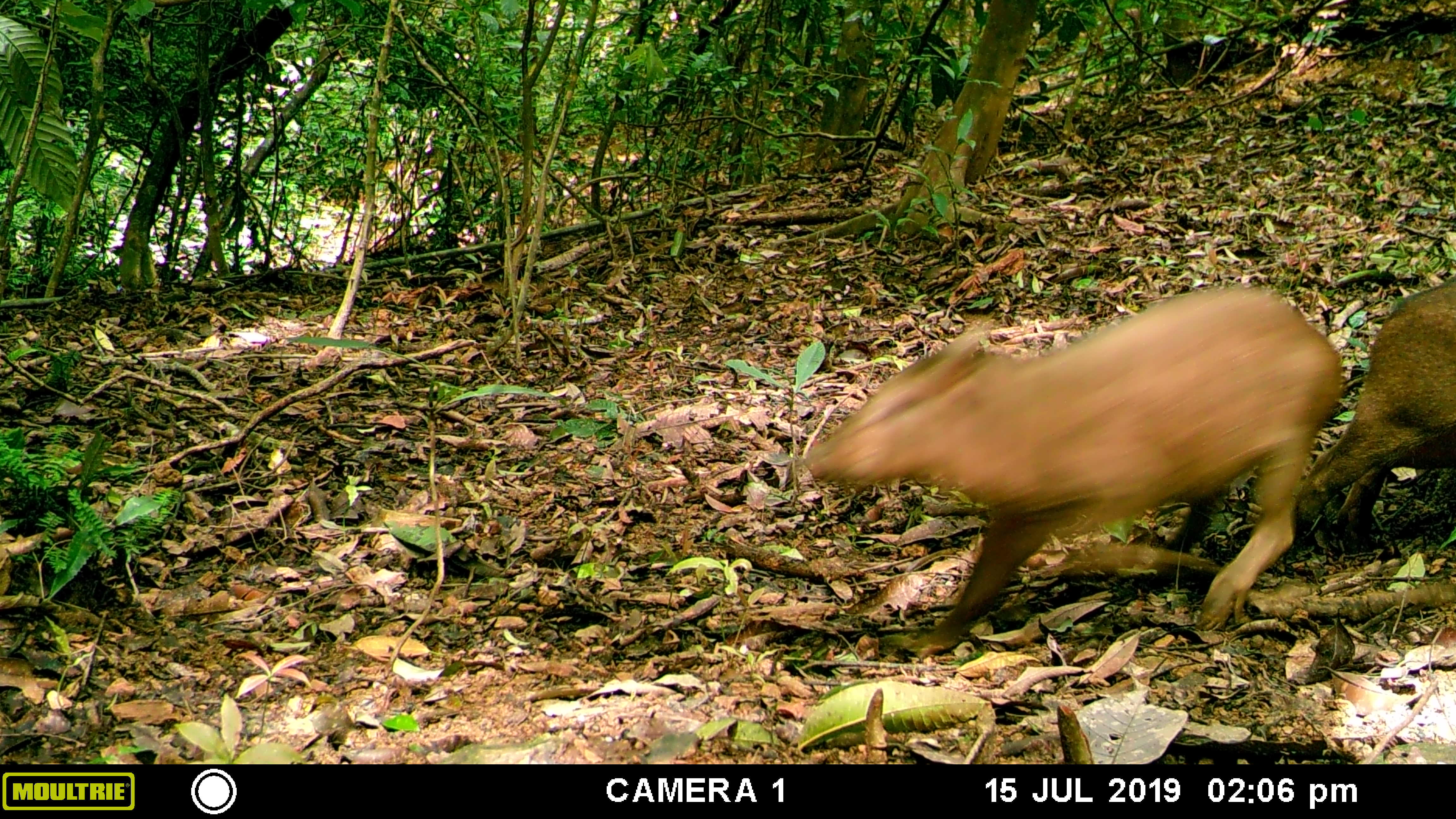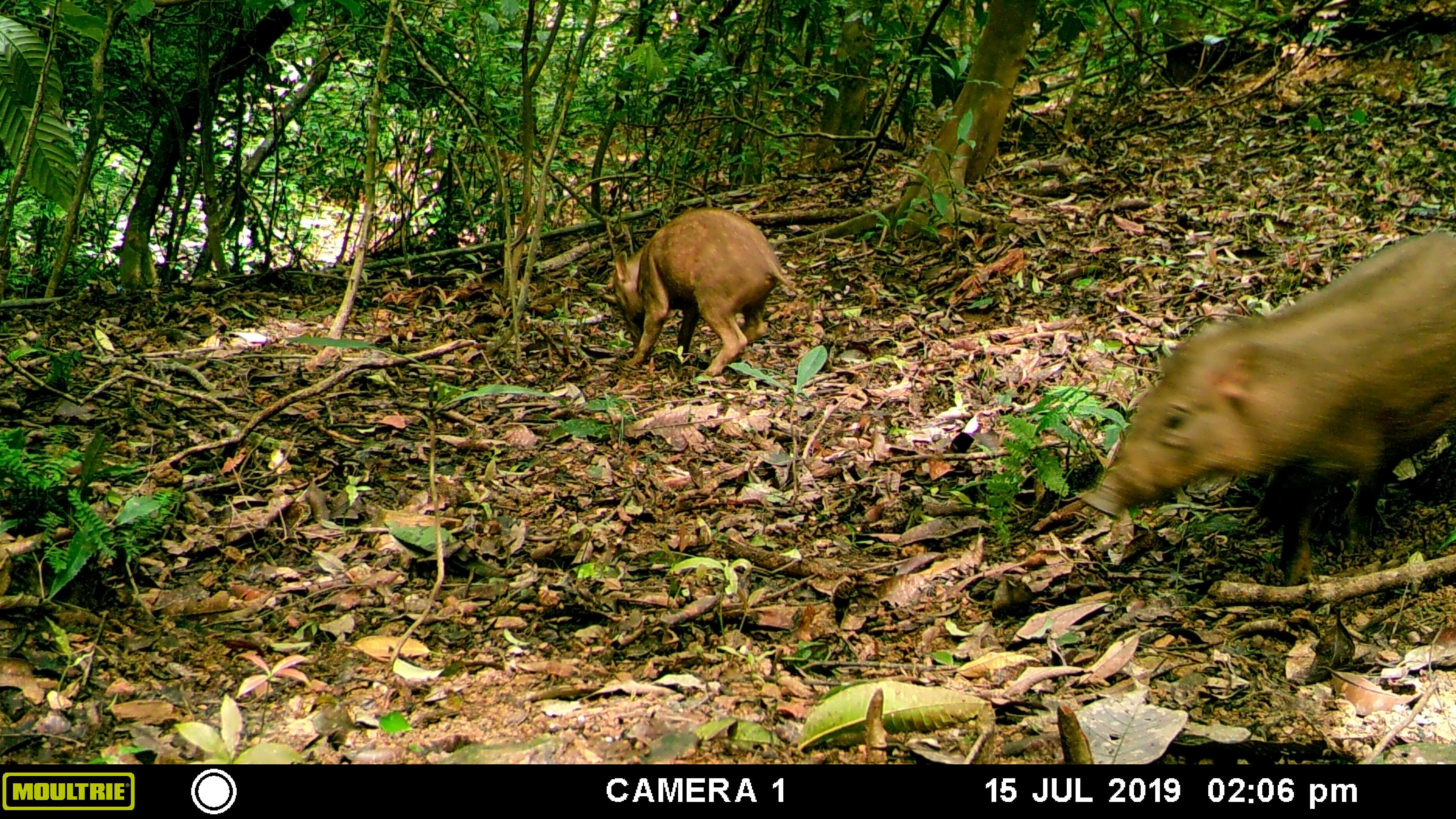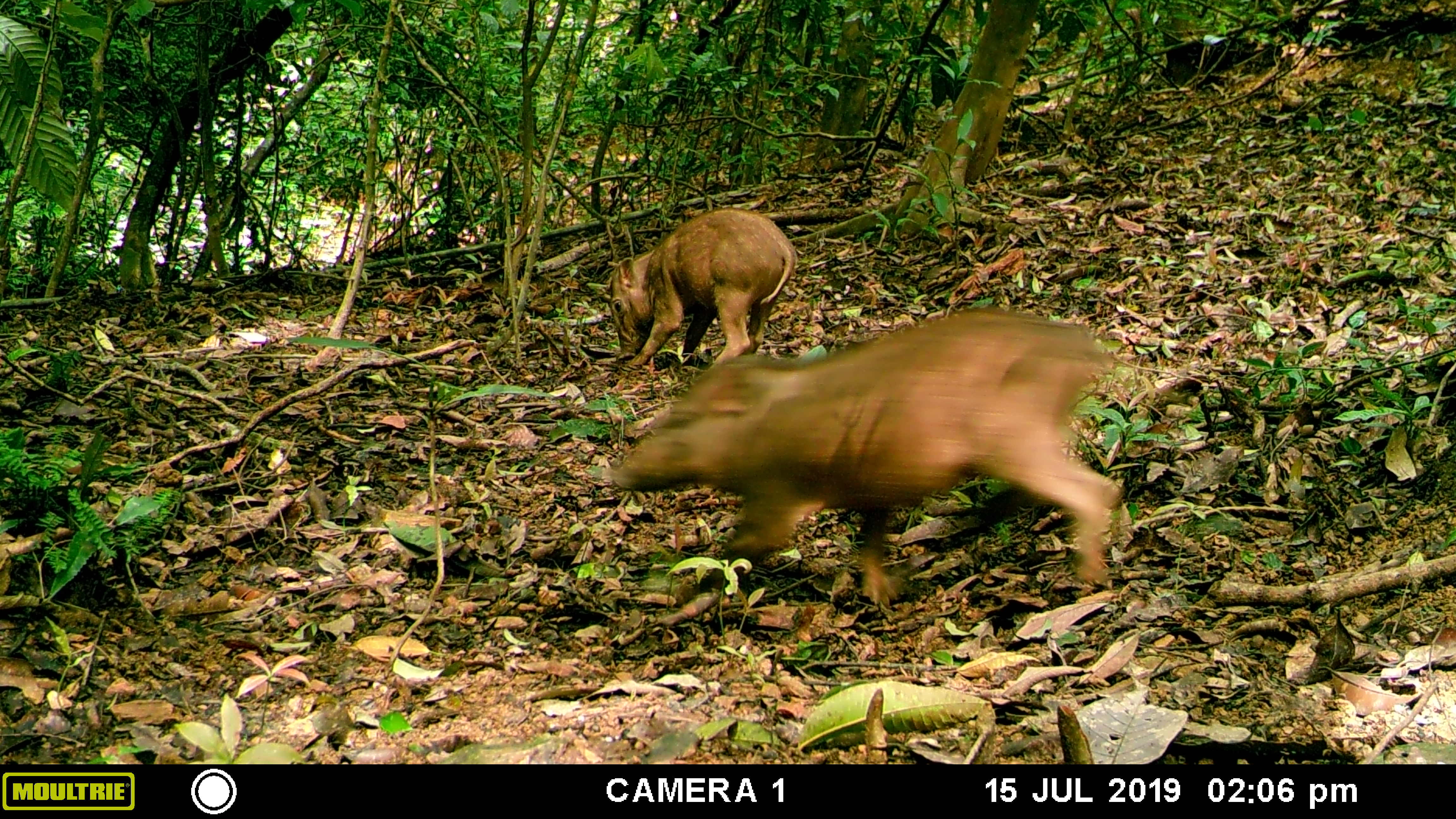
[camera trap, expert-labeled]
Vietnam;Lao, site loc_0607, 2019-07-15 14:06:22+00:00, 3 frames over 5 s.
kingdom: Animalia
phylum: Chordata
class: Mammalia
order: Artiodactyla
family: Suidae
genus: Sus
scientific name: Sus scrofa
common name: eurasian wild pig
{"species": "eurasian wild pig (Sus scrofa)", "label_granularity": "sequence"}